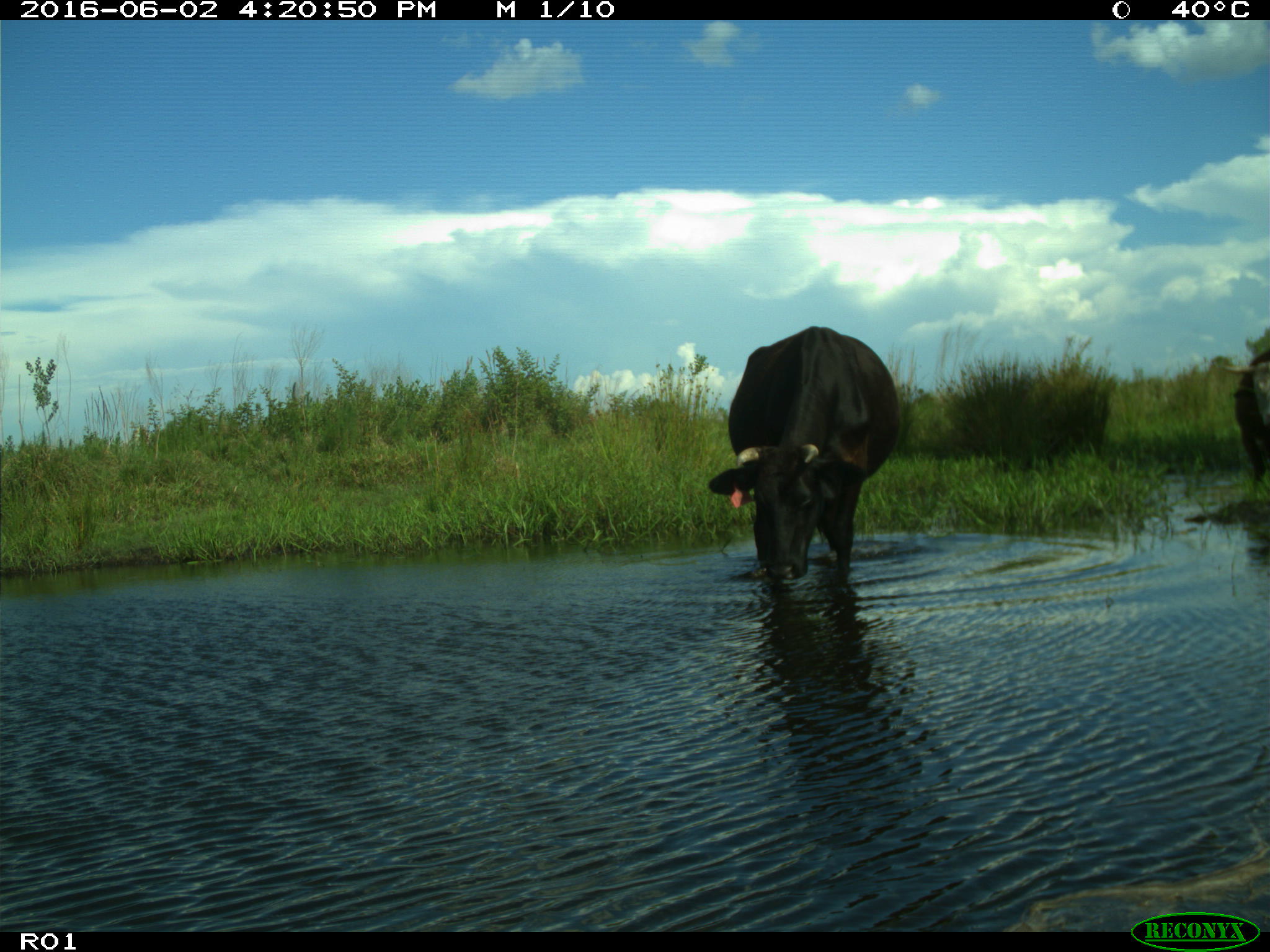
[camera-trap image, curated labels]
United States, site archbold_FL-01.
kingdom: Animalia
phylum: Chordata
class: Mammalia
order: Artiodactyla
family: Bovidae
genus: Bos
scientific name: Bos taurus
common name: domestic cow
Bos taurus (domestic cow).